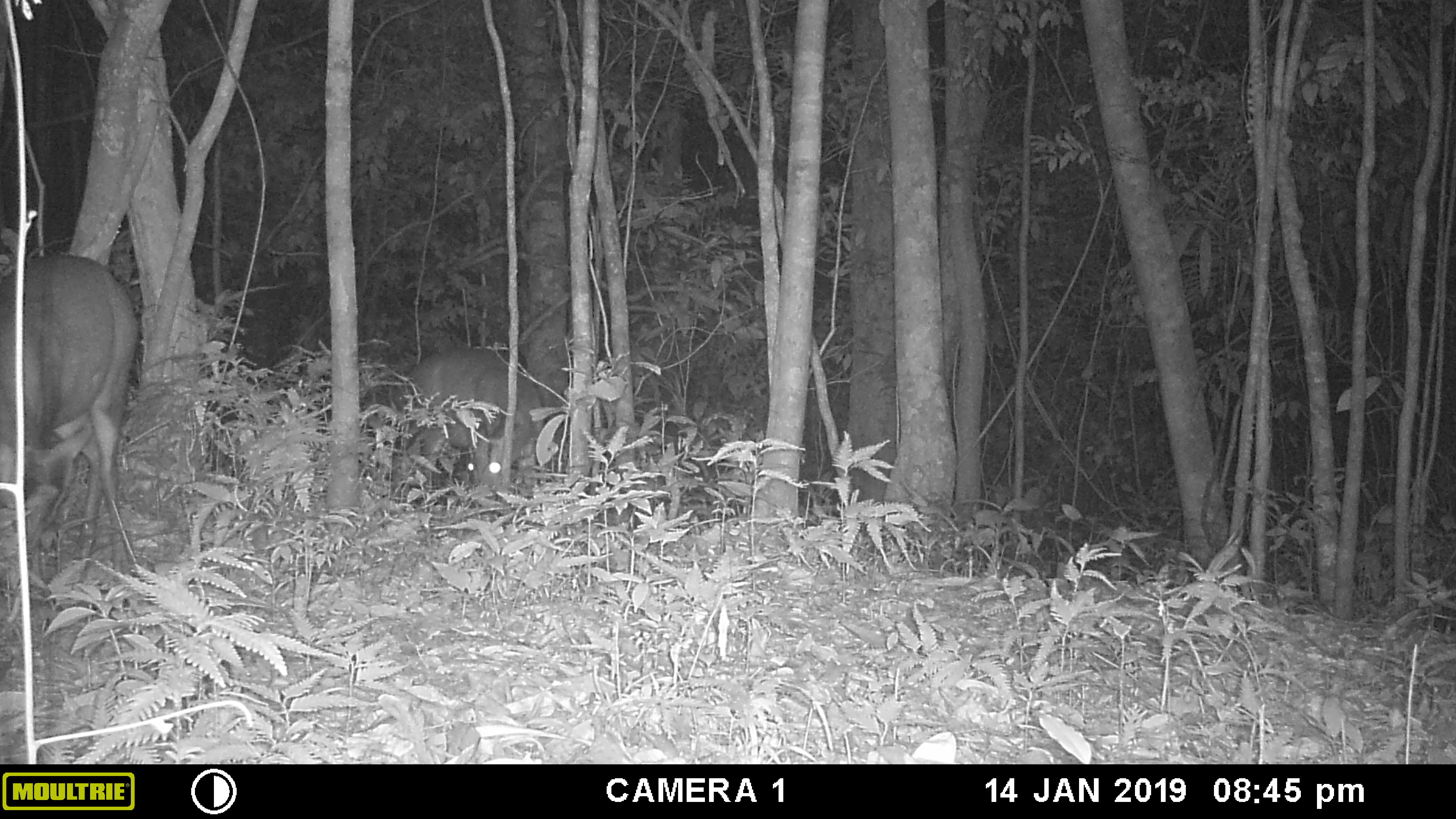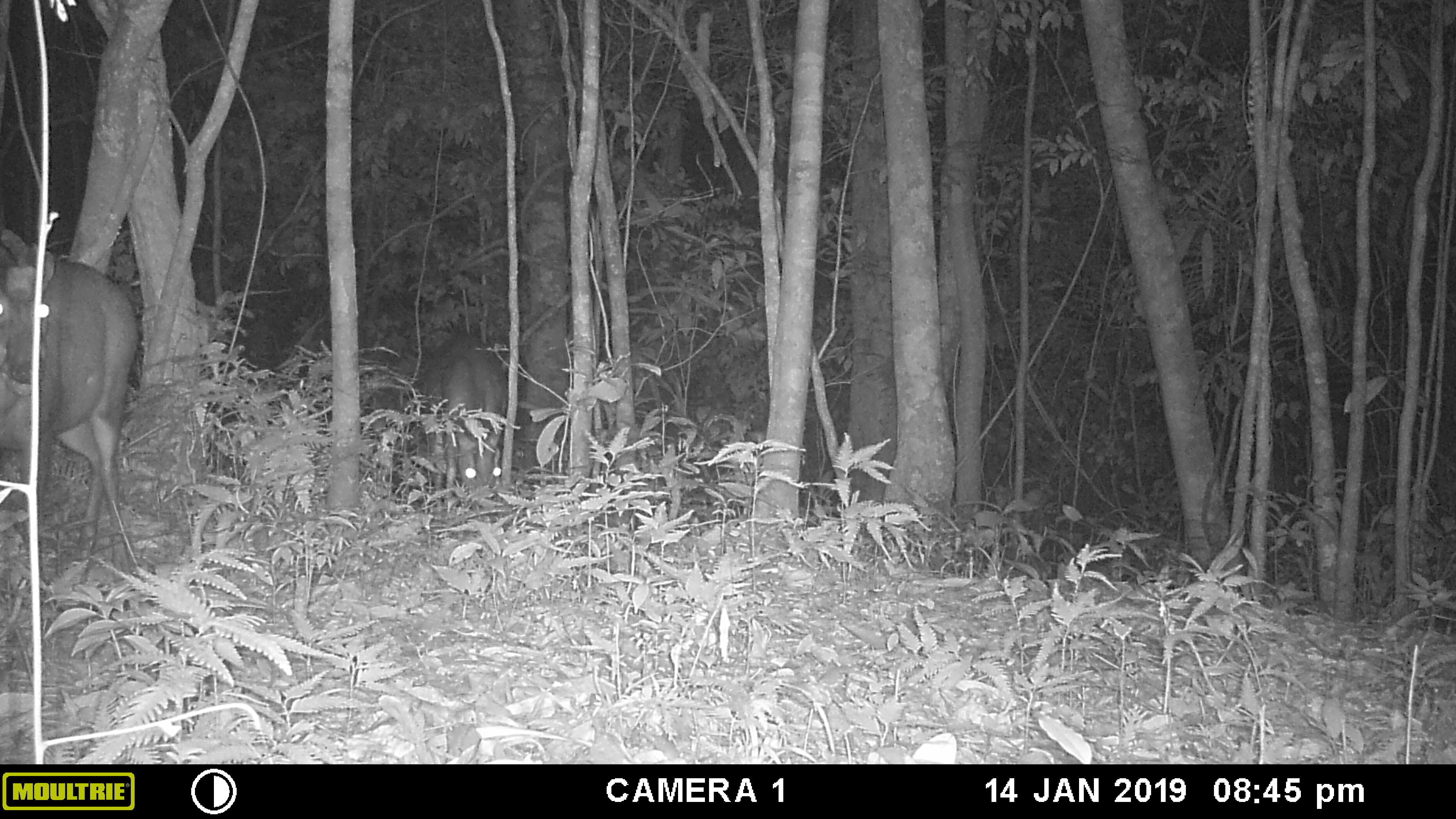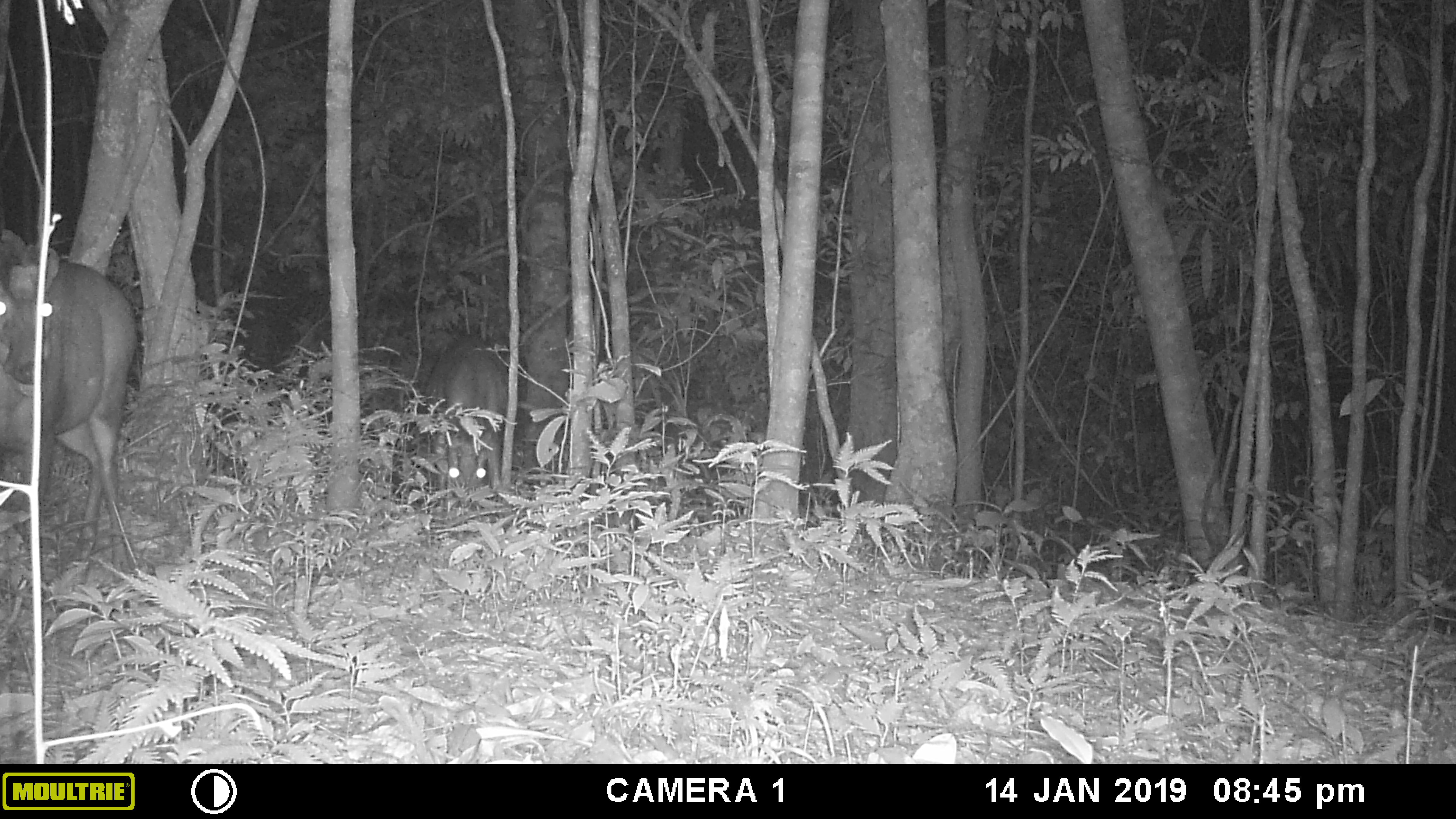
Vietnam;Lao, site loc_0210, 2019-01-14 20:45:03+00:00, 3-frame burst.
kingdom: Animalia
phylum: Chordata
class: Mammalia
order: Artiodactyla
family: Cervidae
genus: Muntiacus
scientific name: Muntiacus rooseveltorum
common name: roosevelt's muntjac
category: roosevelts muntjac group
Roosevelts muntjac group (roosevelt's muntjac) (Muntiacus rooseveltorum). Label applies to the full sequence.